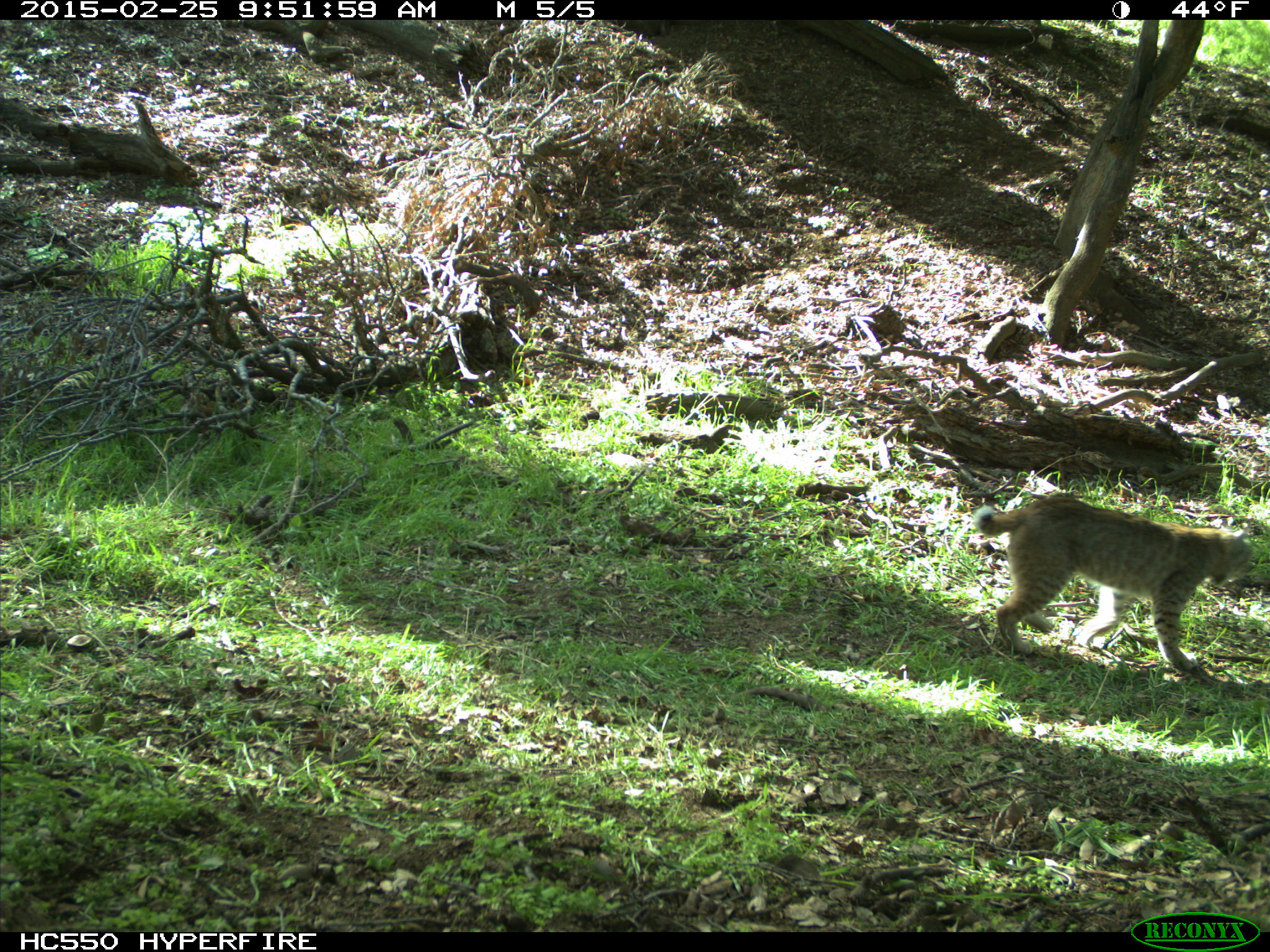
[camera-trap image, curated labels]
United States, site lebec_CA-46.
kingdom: Animalia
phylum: Chordata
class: Mammalia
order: Carnivora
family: Felidae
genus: Lynx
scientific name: Lynx rufus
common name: bobcat